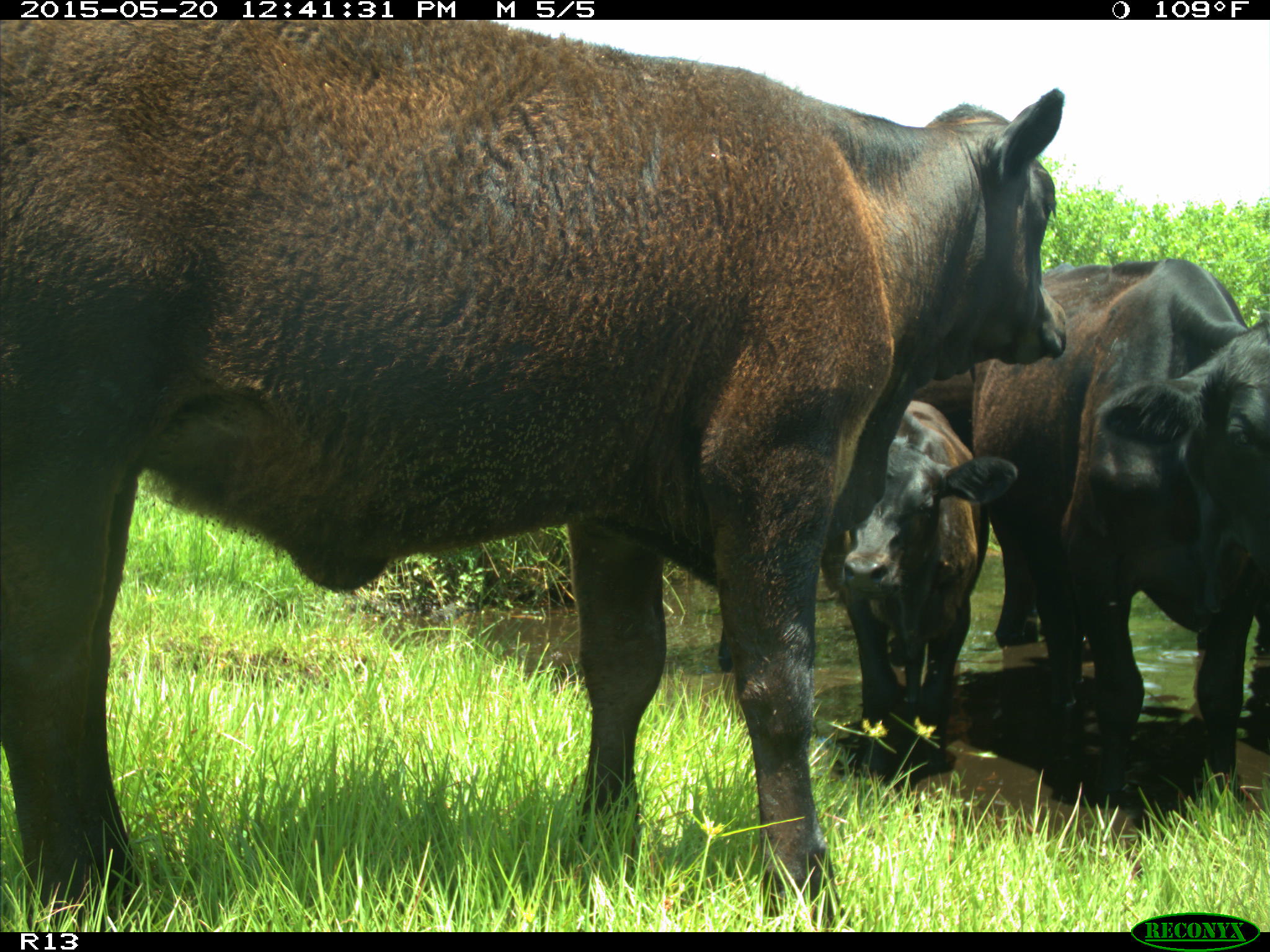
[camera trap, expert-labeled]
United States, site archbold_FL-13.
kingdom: Animalia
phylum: Chordata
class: Mammalia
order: Artiodactyla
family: Bovidae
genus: Bos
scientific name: Bos taurus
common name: domestic cow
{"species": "Bos taurus (domestic cow)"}